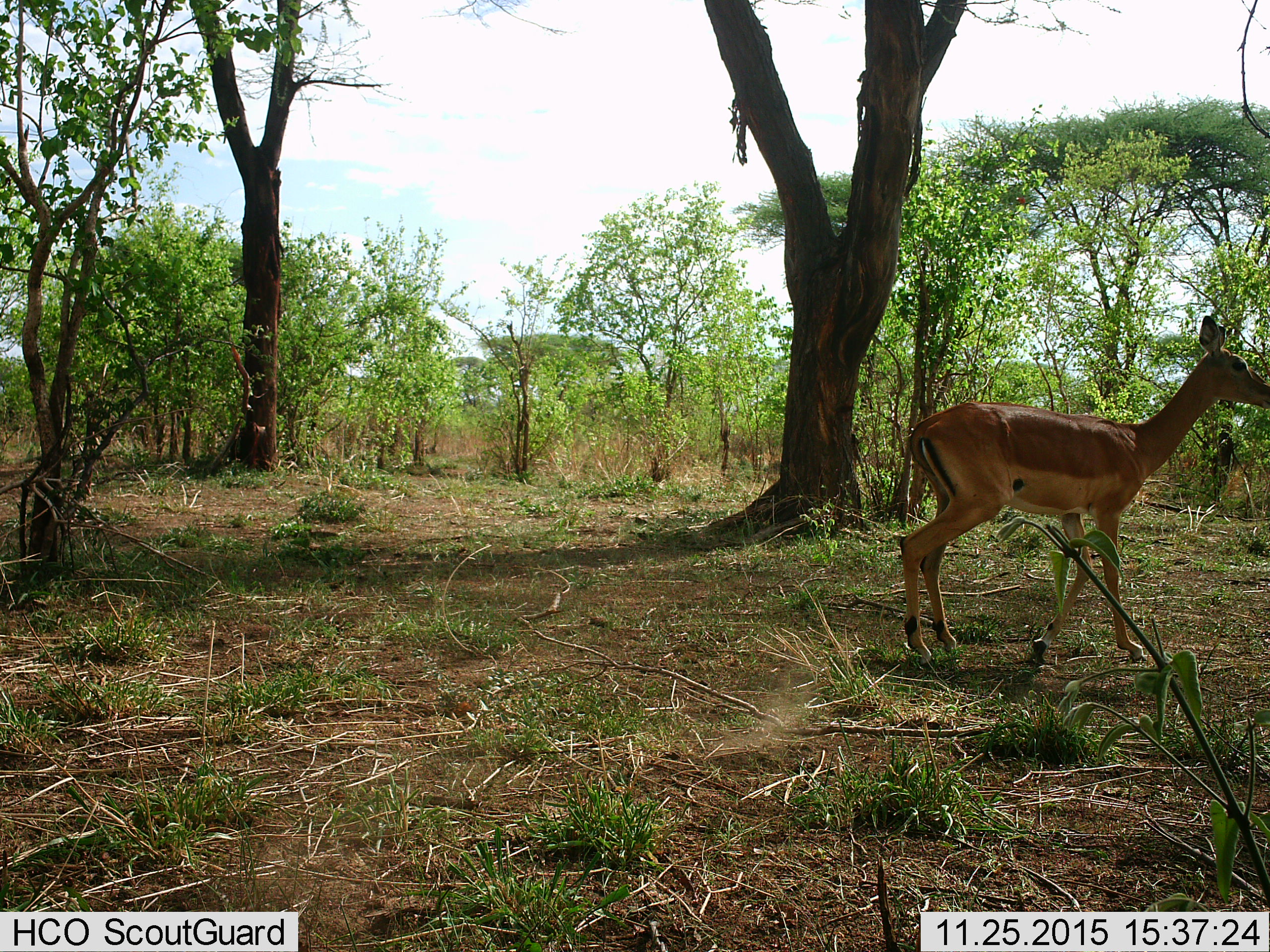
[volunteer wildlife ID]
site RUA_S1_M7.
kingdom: Animalia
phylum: Chordata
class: Mammalia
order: Artiodactyla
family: Bovidae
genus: Aepyceros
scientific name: Aepyceros melampus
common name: impala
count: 1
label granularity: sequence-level